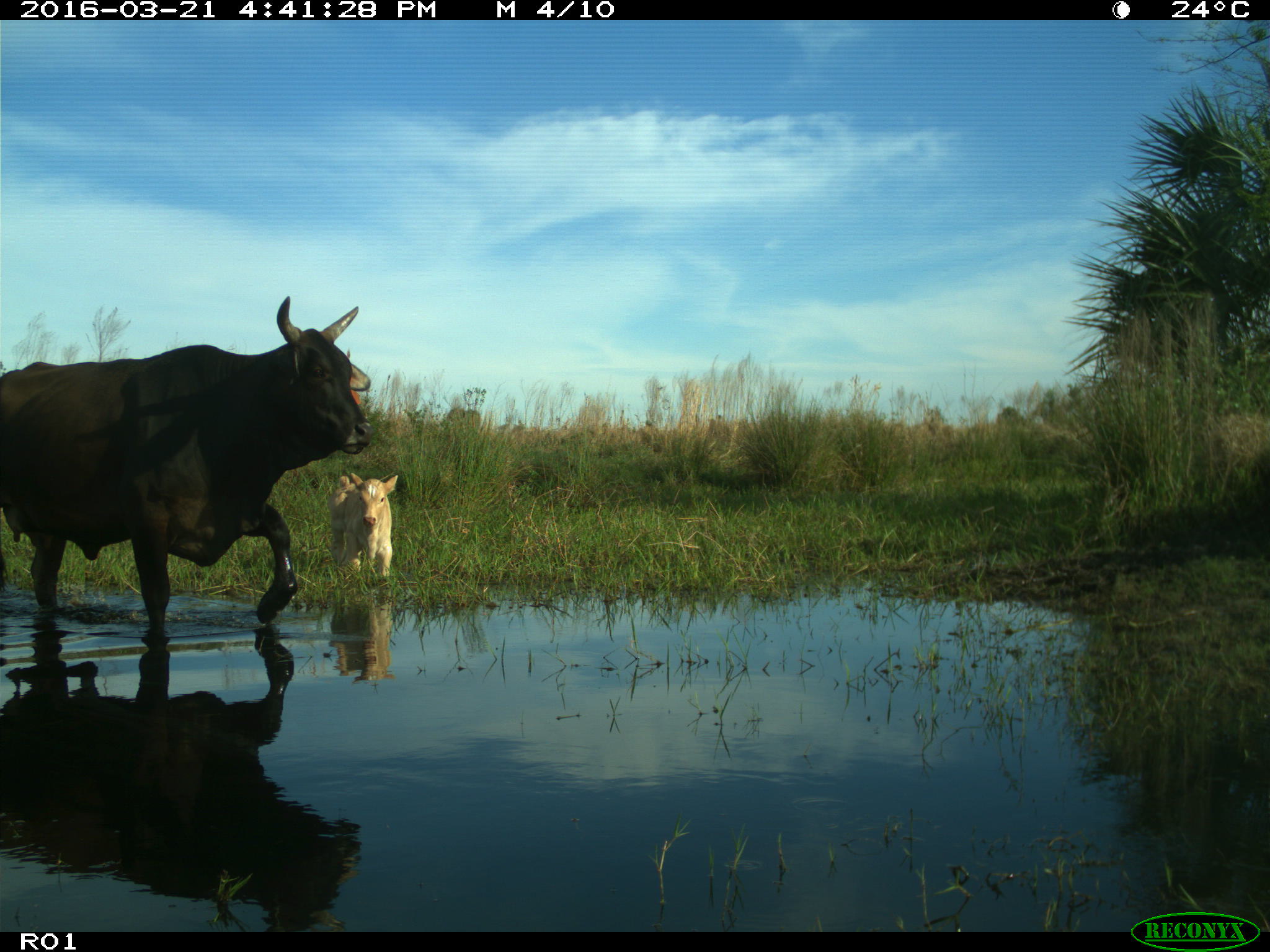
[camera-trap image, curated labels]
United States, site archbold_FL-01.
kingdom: Animalia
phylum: Chordata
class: Mammalia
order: Artiodactyla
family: Bovidae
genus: Bos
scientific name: Bos taurus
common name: domestic cow